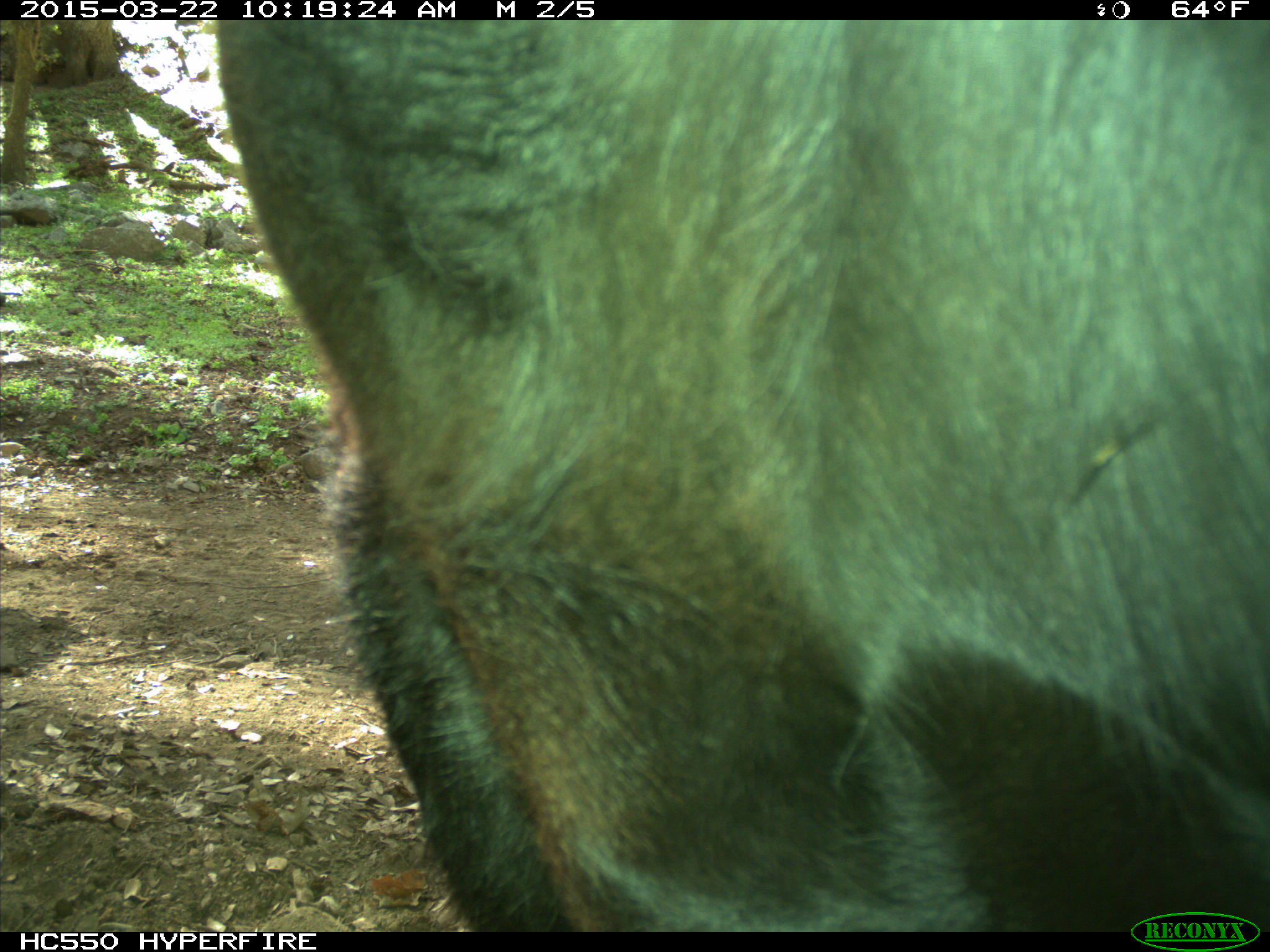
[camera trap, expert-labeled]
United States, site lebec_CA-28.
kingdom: Animalia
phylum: Chordata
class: Mammalia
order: Artiodactyla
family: Bovidae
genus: Bos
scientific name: Bos taurus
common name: domestic cow